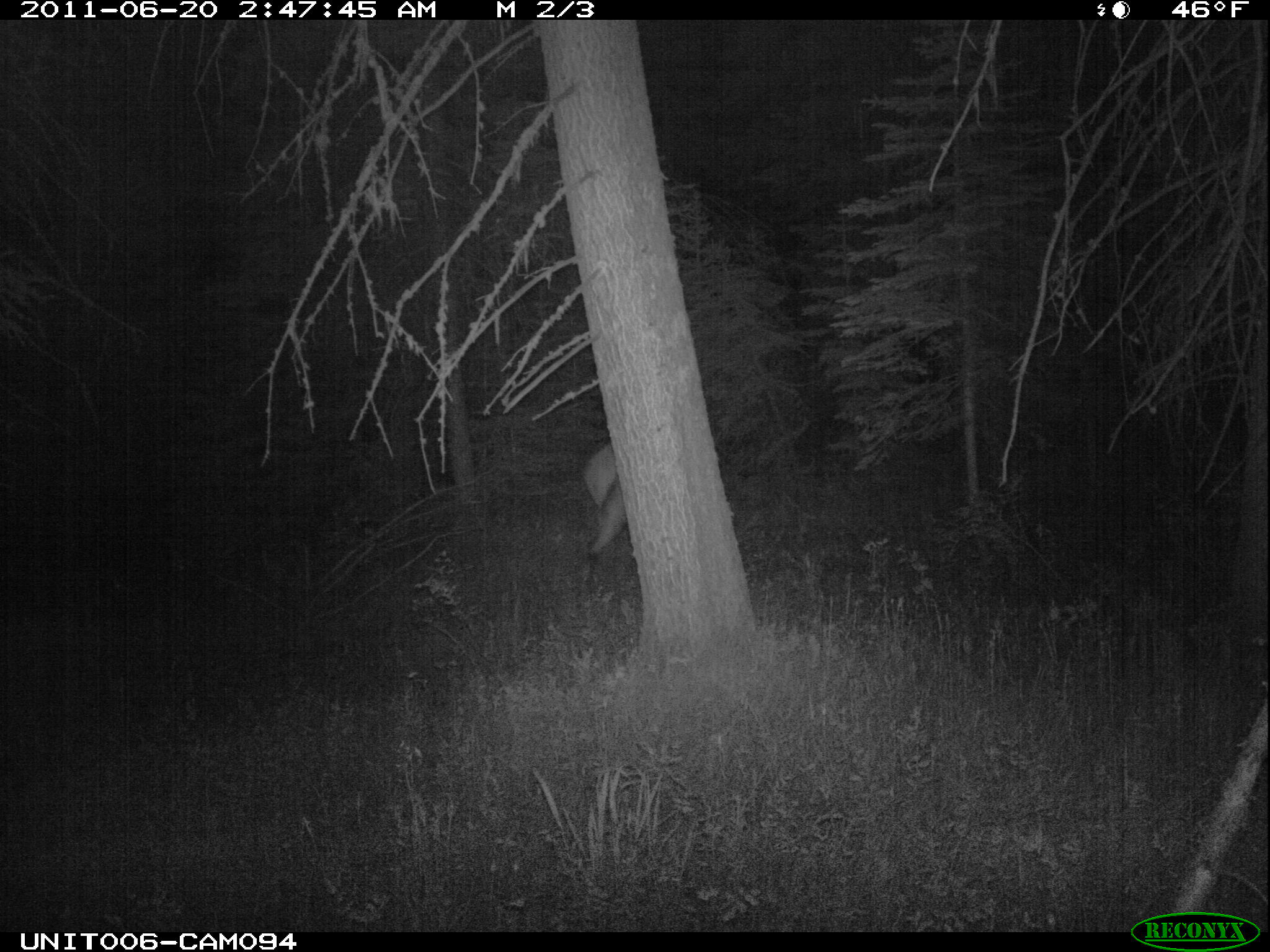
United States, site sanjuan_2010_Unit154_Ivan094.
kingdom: Animalia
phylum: Chordata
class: Mammalia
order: Artiodactyla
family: Cervidae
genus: Cervus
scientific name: Cervus elaphus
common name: red deer